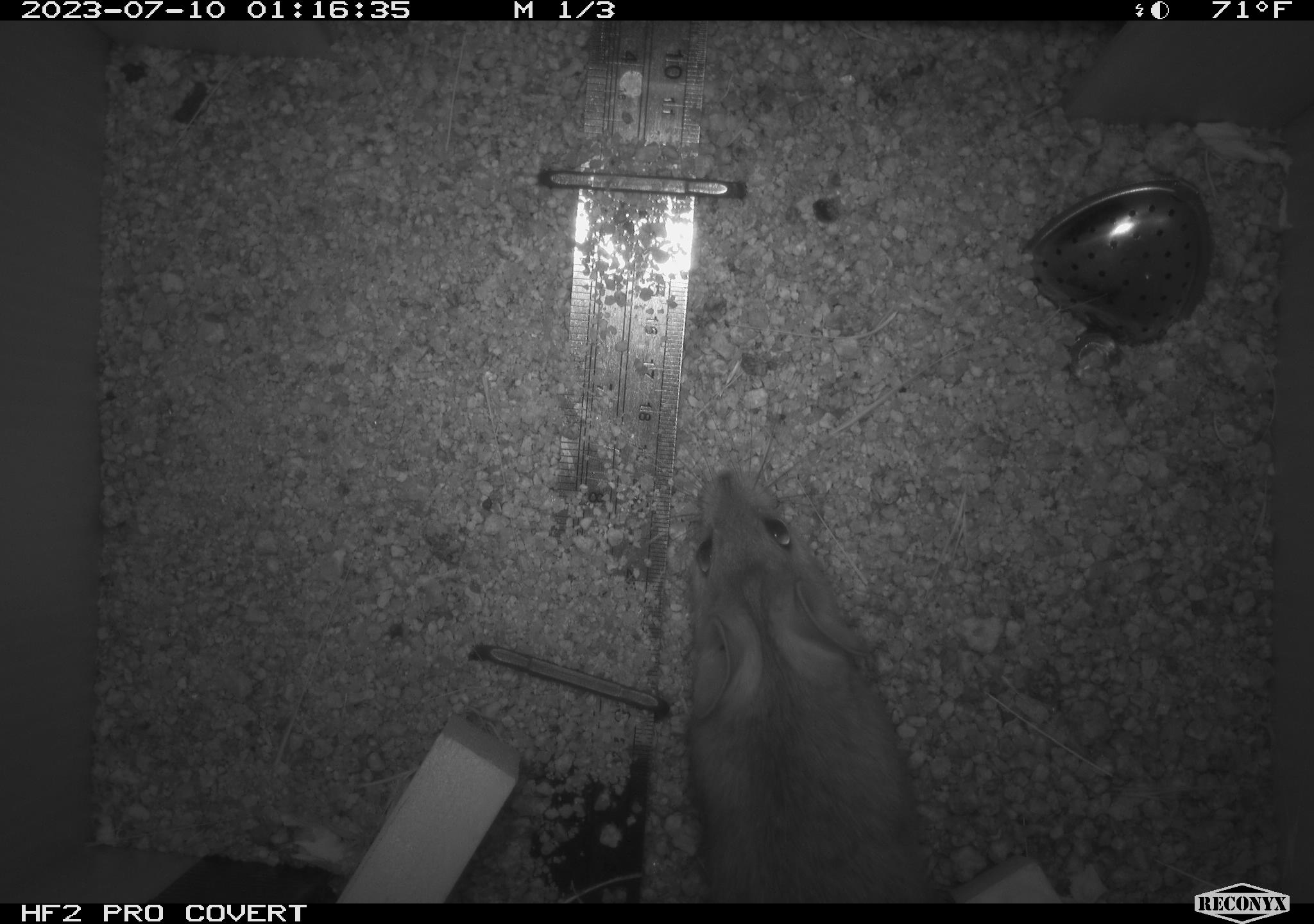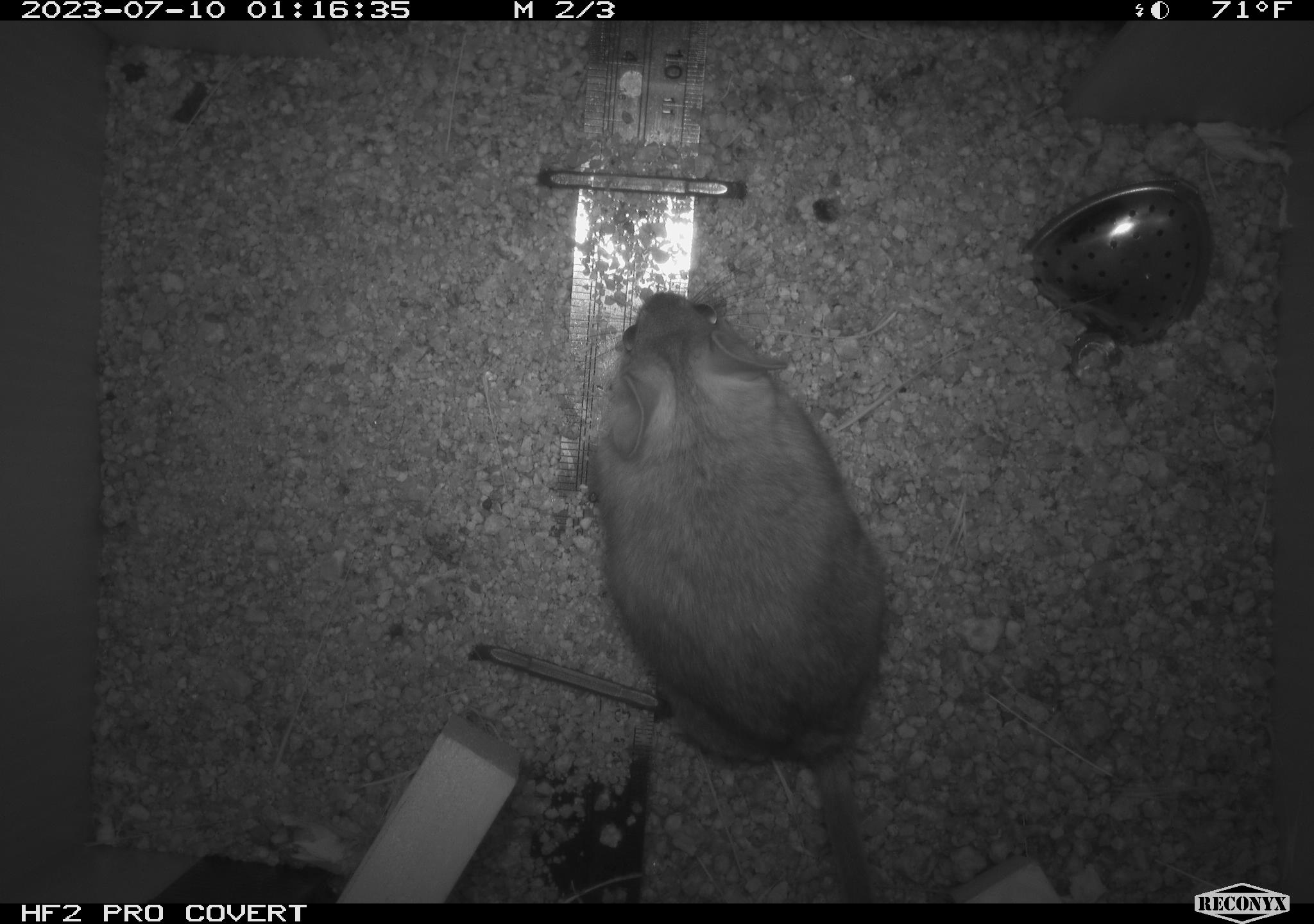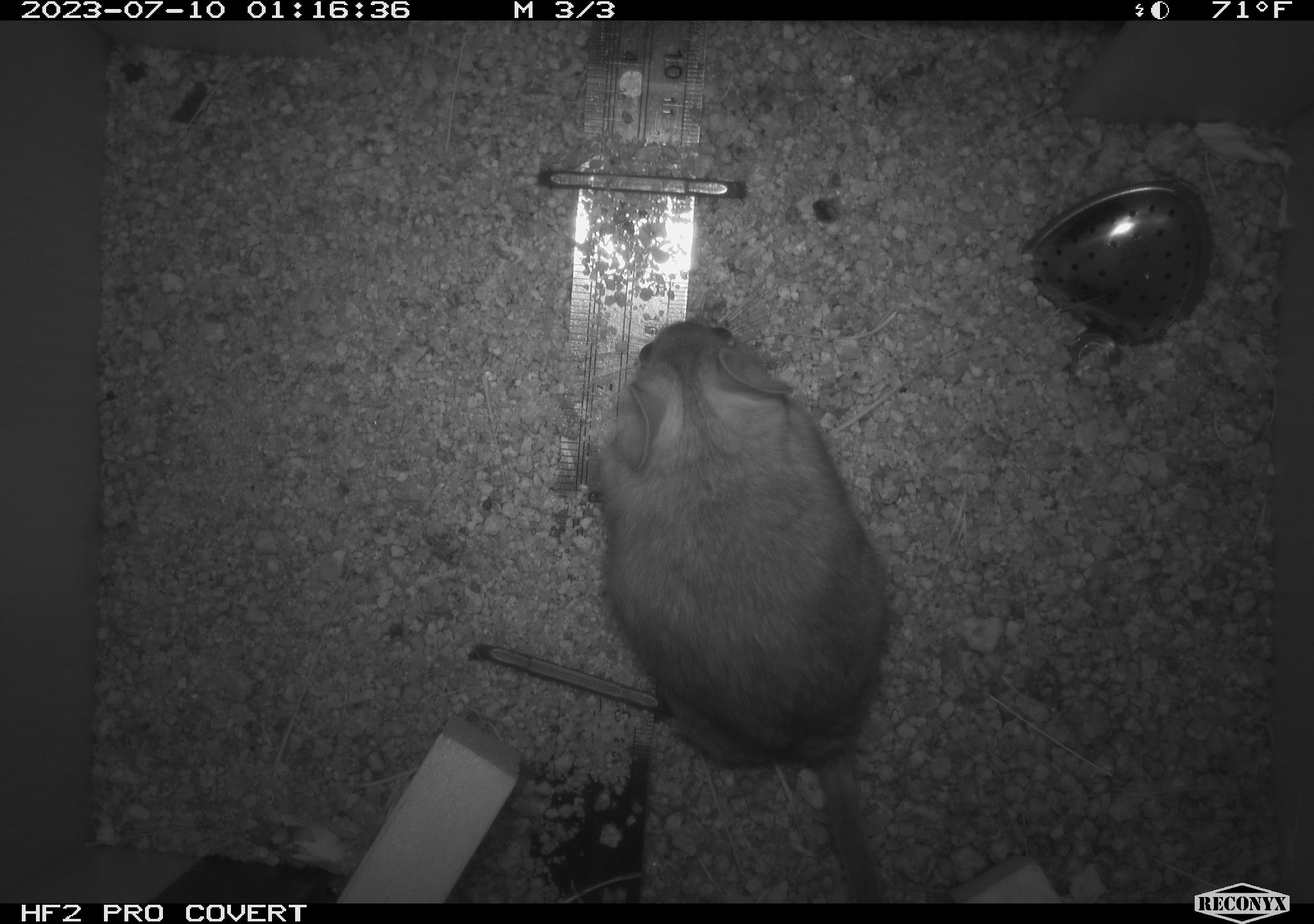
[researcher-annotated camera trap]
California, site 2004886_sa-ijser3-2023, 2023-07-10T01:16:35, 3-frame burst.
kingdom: Animalia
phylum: Chordata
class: Mammalia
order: Rodentia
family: Cricetidae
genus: Neotoma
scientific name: Neotoma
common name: pack rat or woodrat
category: neotoma species